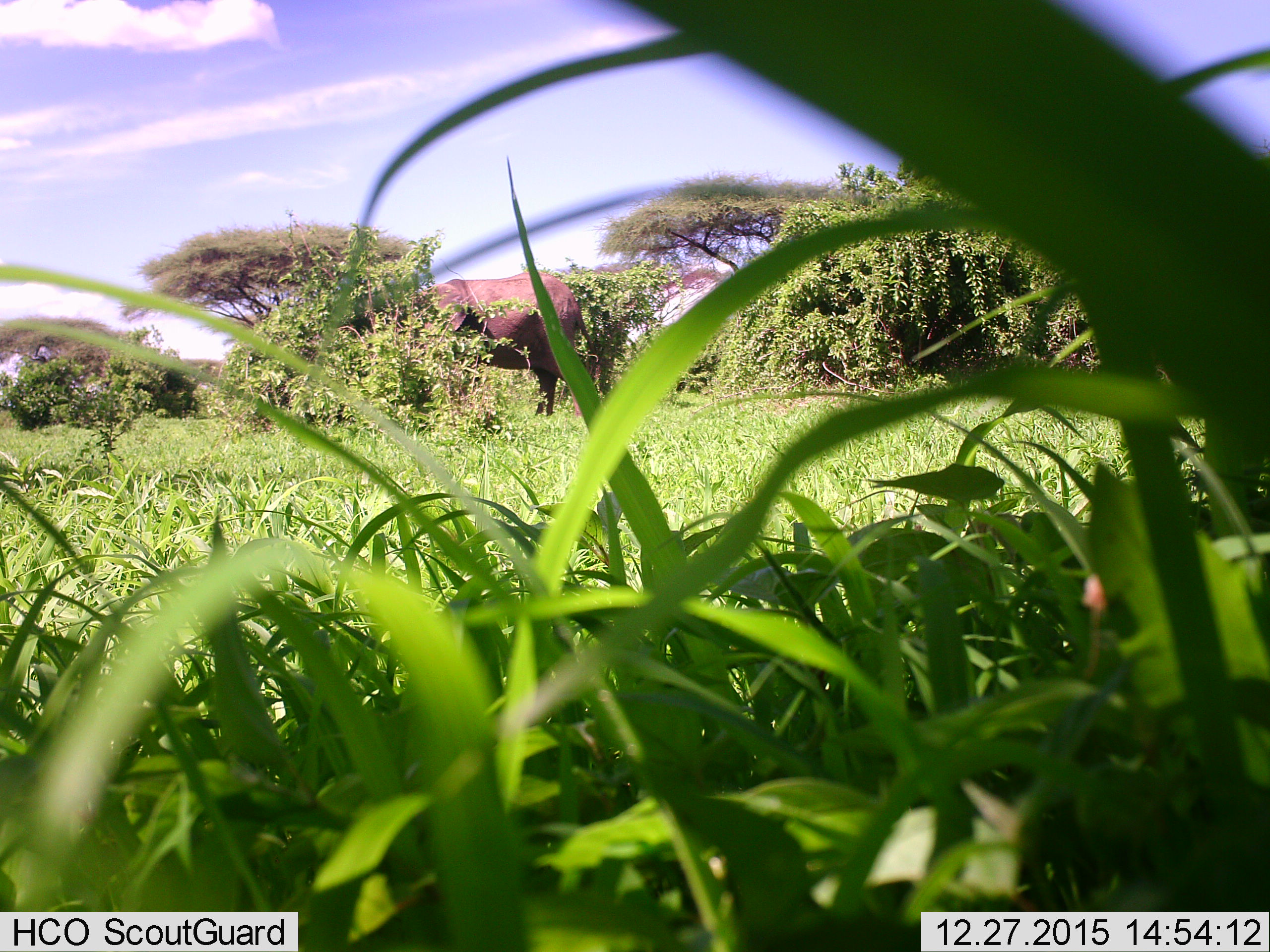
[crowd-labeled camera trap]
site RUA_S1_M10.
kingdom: Animalia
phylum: Chordata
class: Mammalia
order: Proboscidea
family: Elephantidae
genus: Loxodonta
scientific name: Loxodonta africana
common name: african bush elephant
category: elephant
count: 1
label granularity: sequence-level